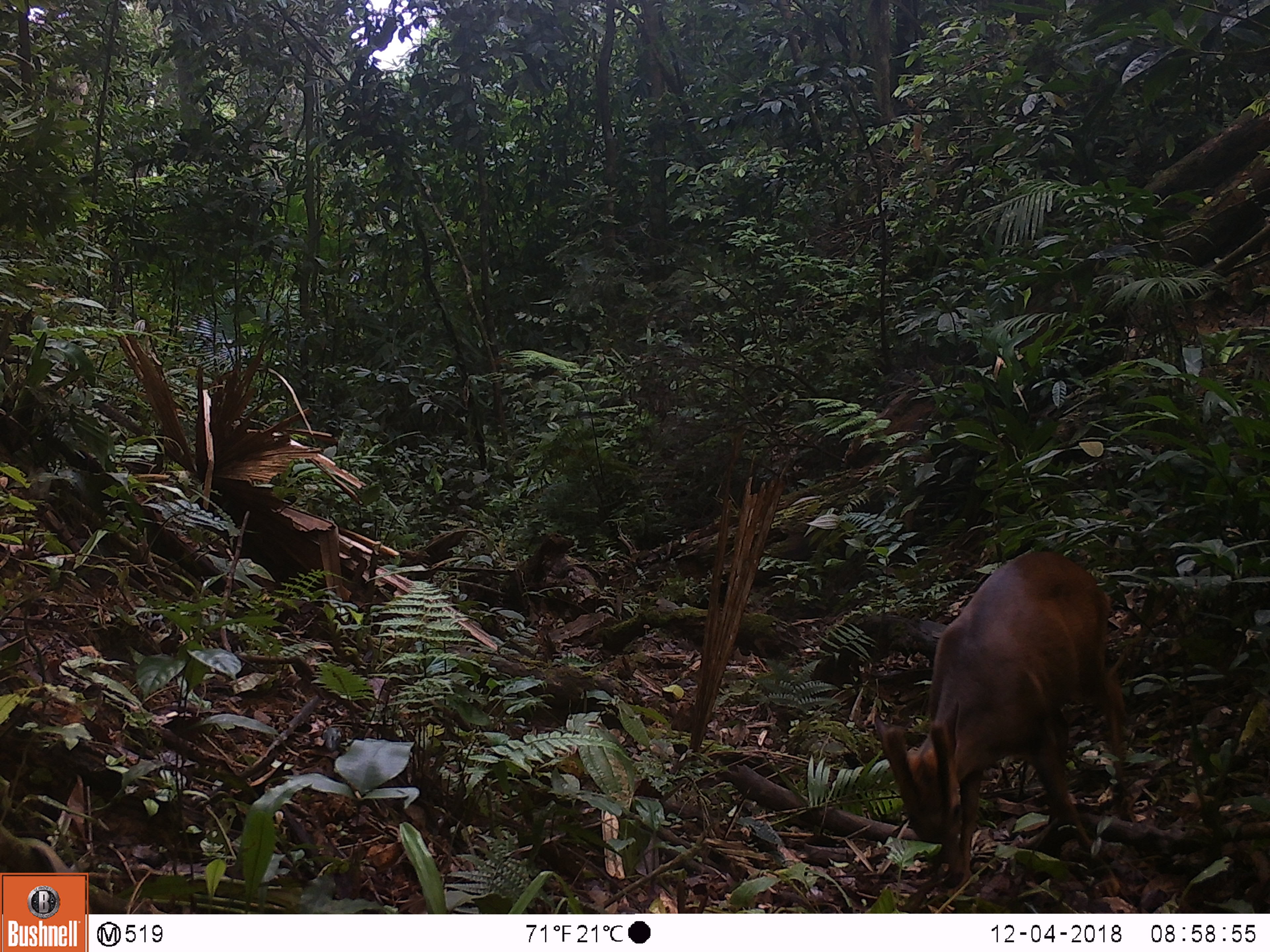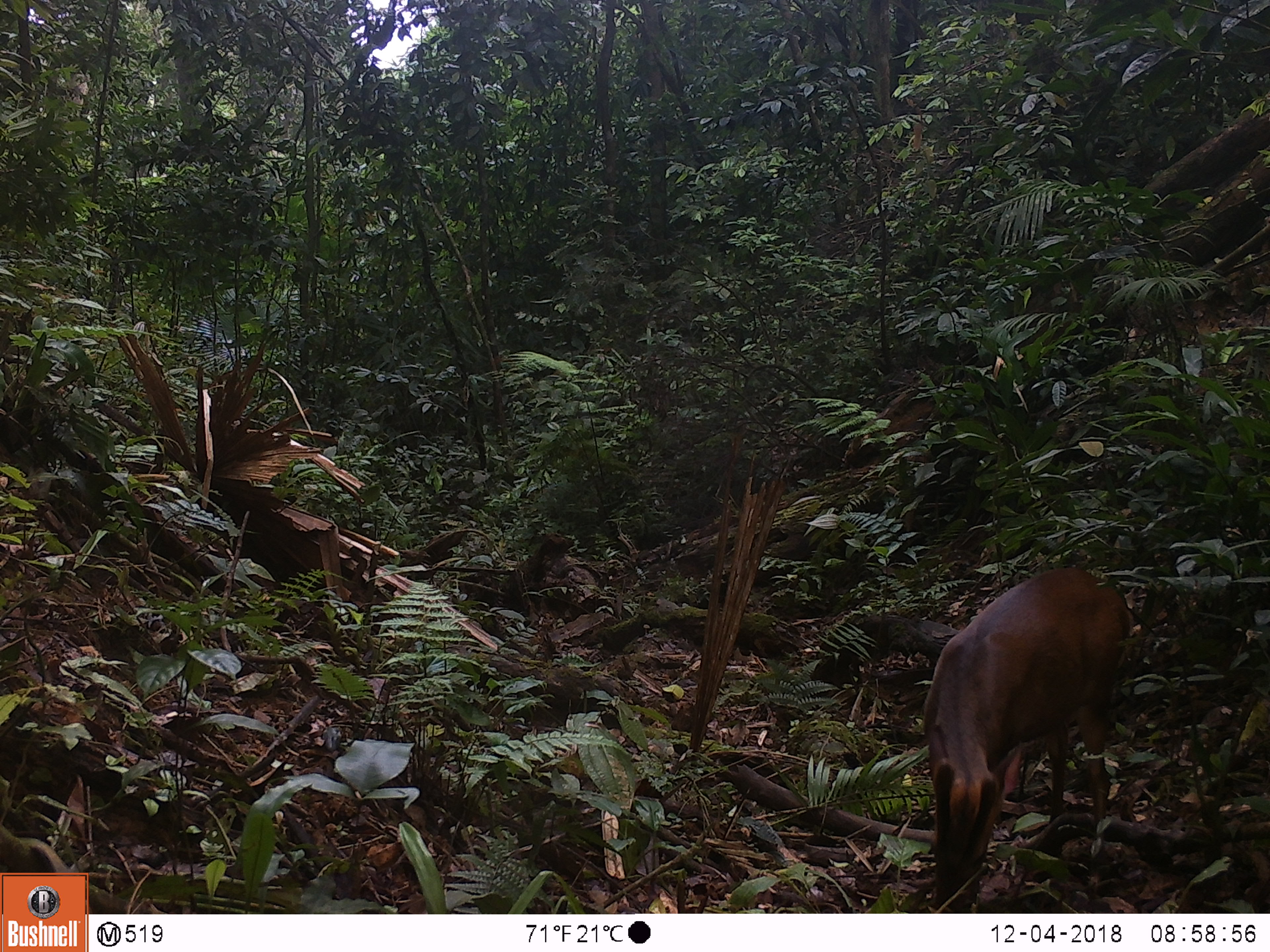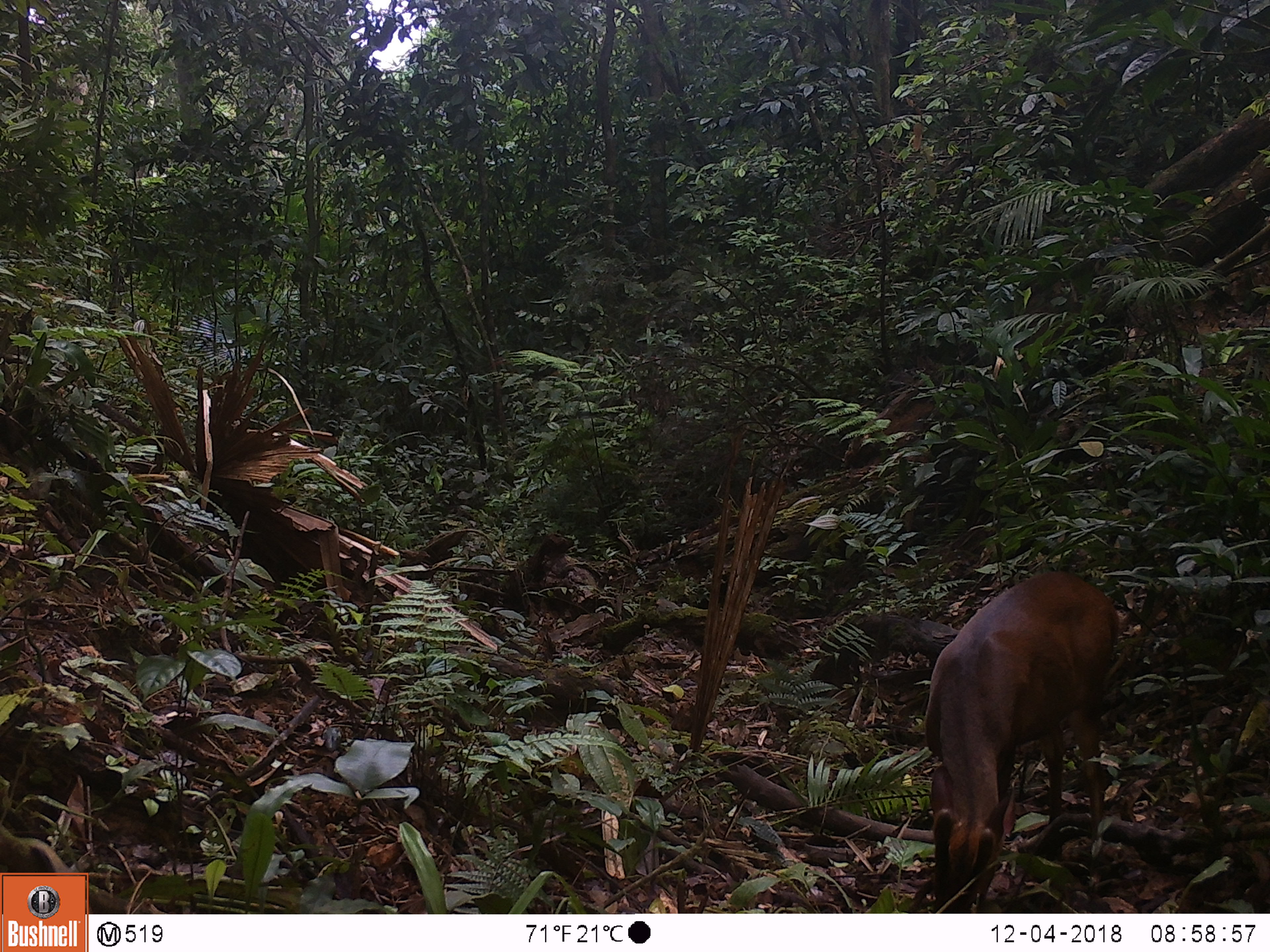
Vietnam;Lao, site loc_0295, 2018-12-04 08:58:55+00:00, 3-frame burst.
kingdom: Animalia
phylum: Chordata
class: Mammalia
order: Artiodactyla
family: Cervidae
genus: Muntiacus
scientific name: Muntiacus vuquangensis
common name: large-antlered muntjac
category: large antlered muntjac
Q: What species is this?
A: Large antlered muntjac (large-antlered muntjac) (Muntiacus vuquangensis).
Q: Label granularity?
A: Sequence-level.